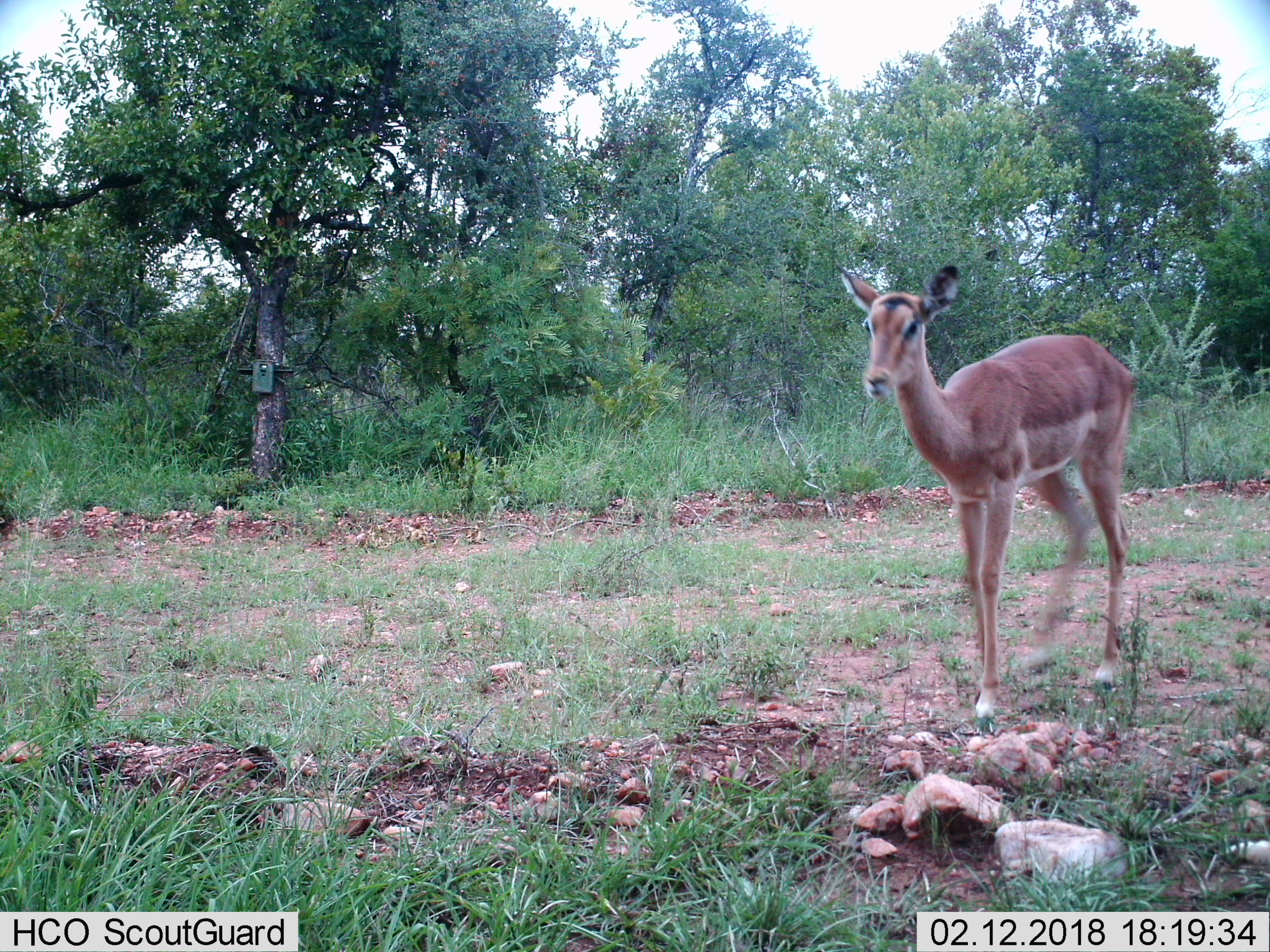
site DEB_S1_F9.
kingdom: Animalia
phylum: Chordata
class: Mammalia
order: Artiodactyla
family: Bovidae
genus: Aepyceros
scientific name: Aepyceros melampus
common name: impala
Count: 1.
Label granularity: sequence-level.